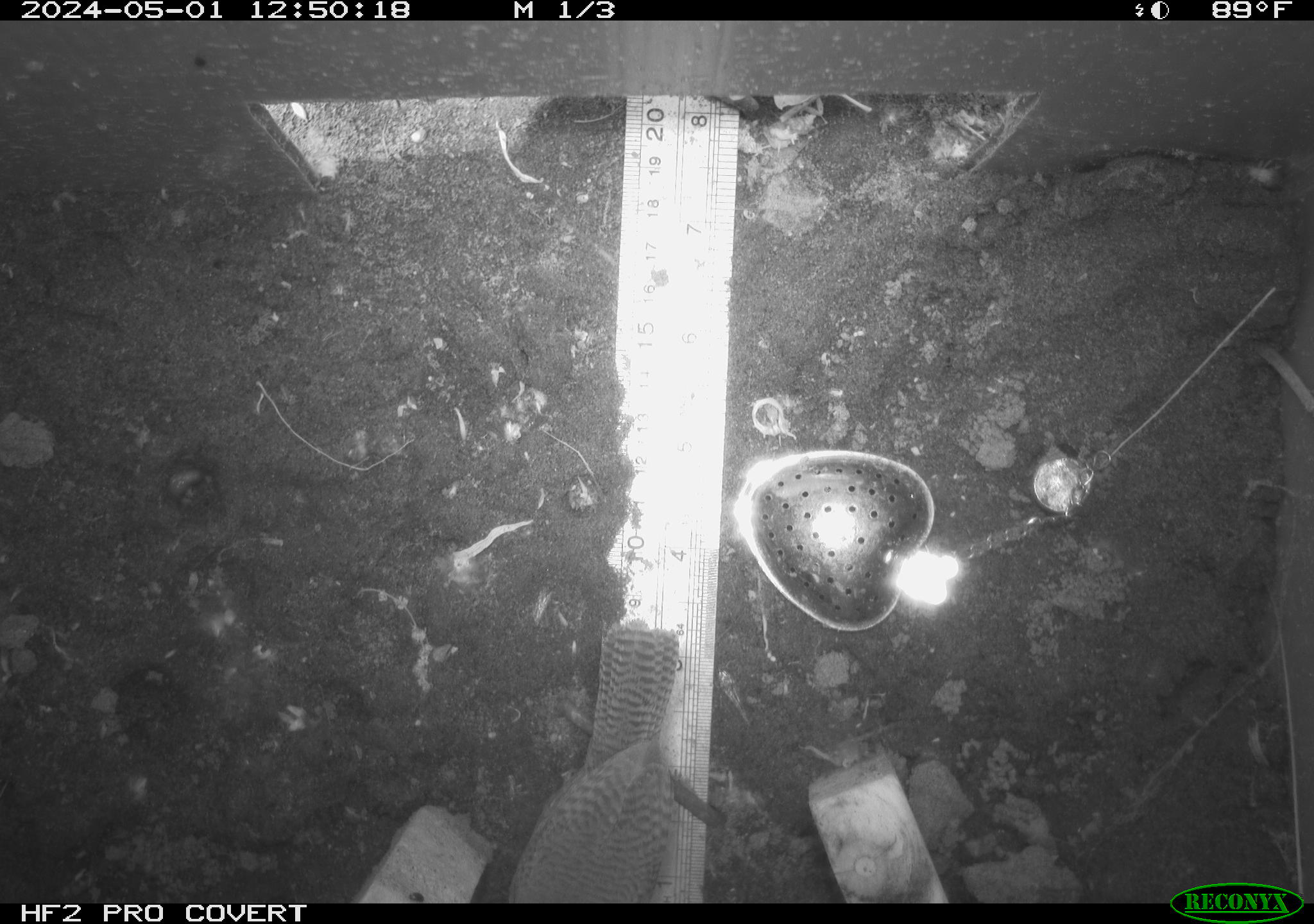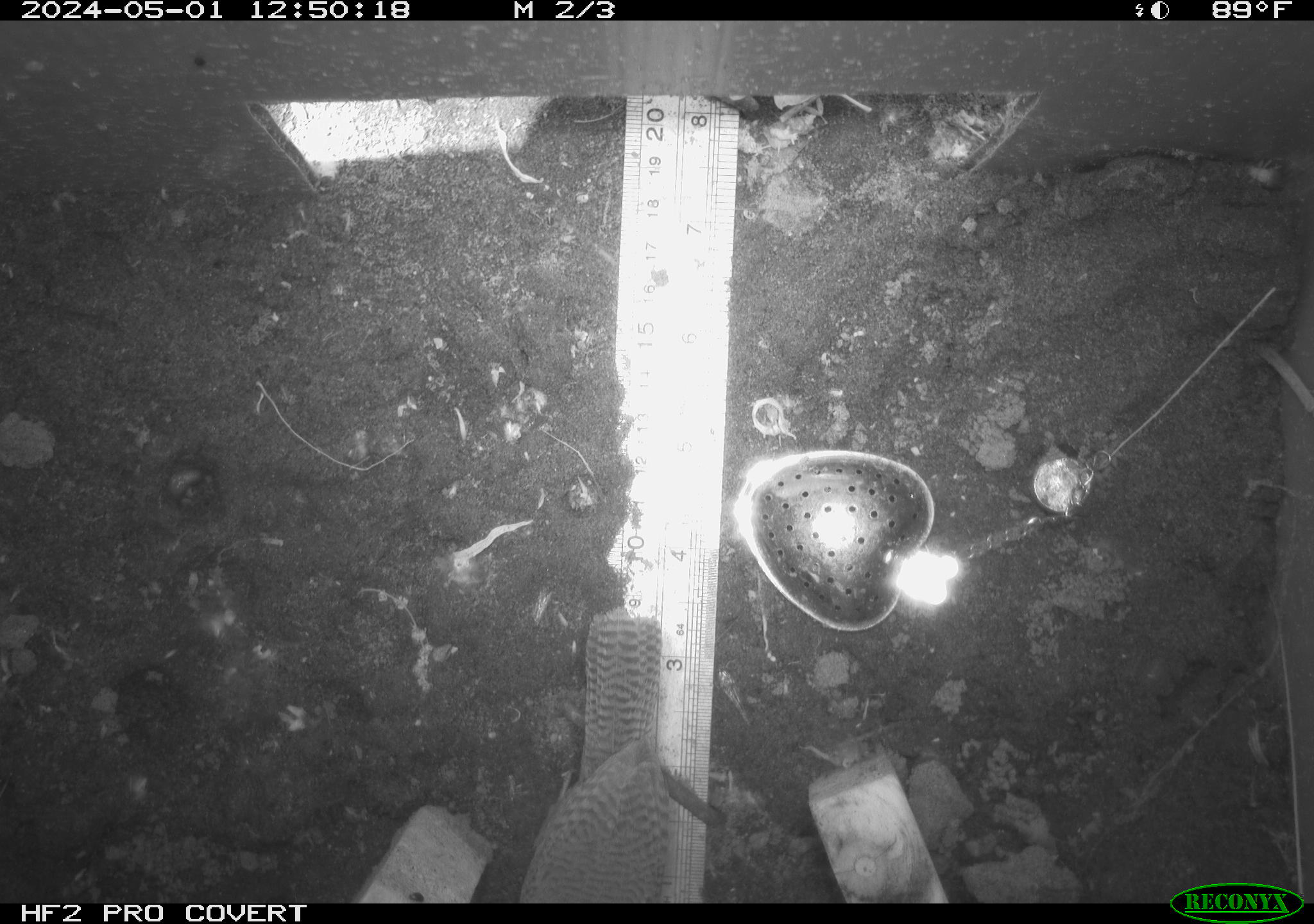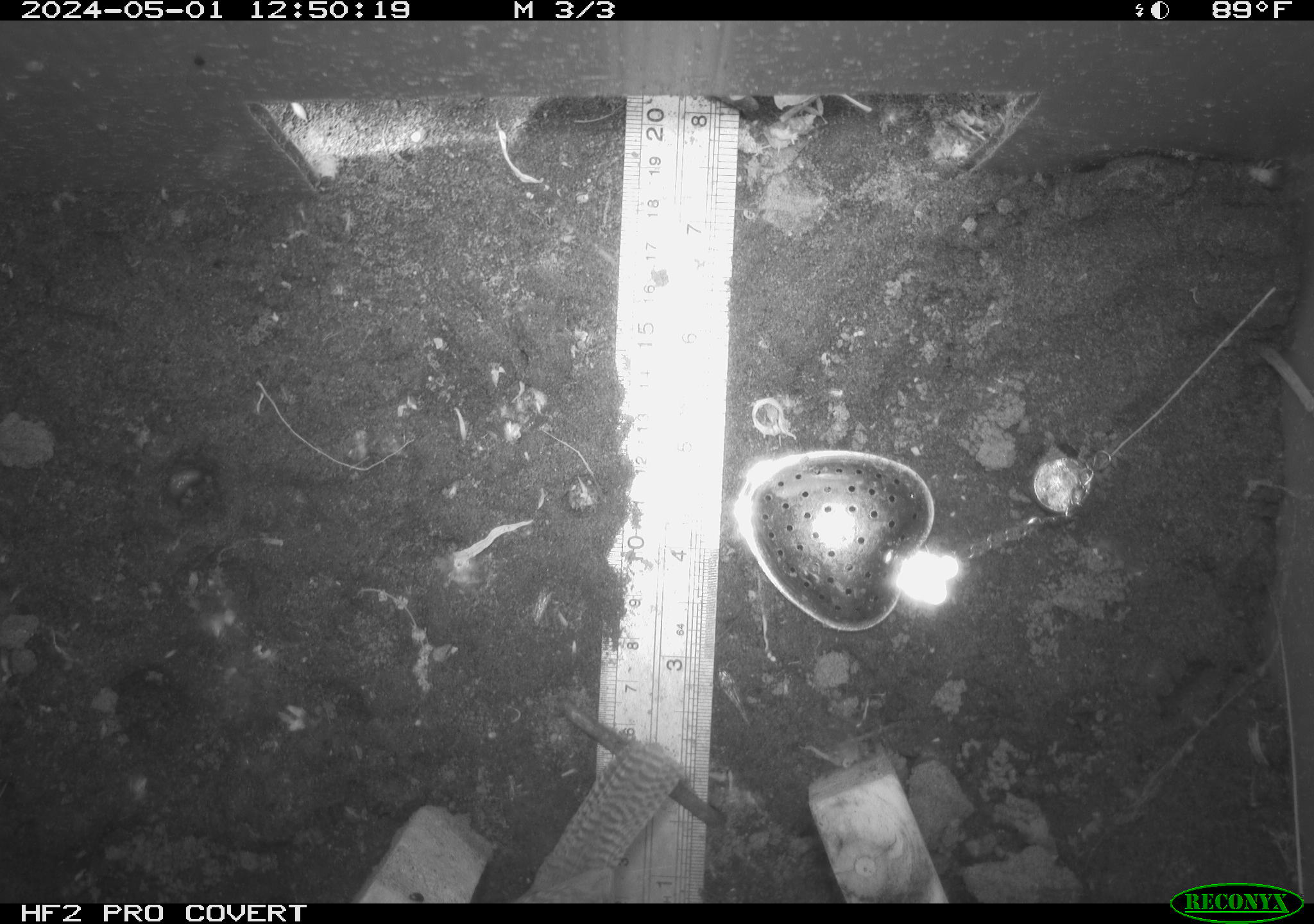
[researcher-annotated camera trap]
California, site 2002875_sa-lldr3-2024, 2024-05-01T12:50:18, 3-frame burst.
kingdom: Animalia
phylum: Chordata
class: Aves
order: Passeriformes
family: Troglodytidae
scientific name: Troglodytidae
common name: wren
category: troglodytidae family